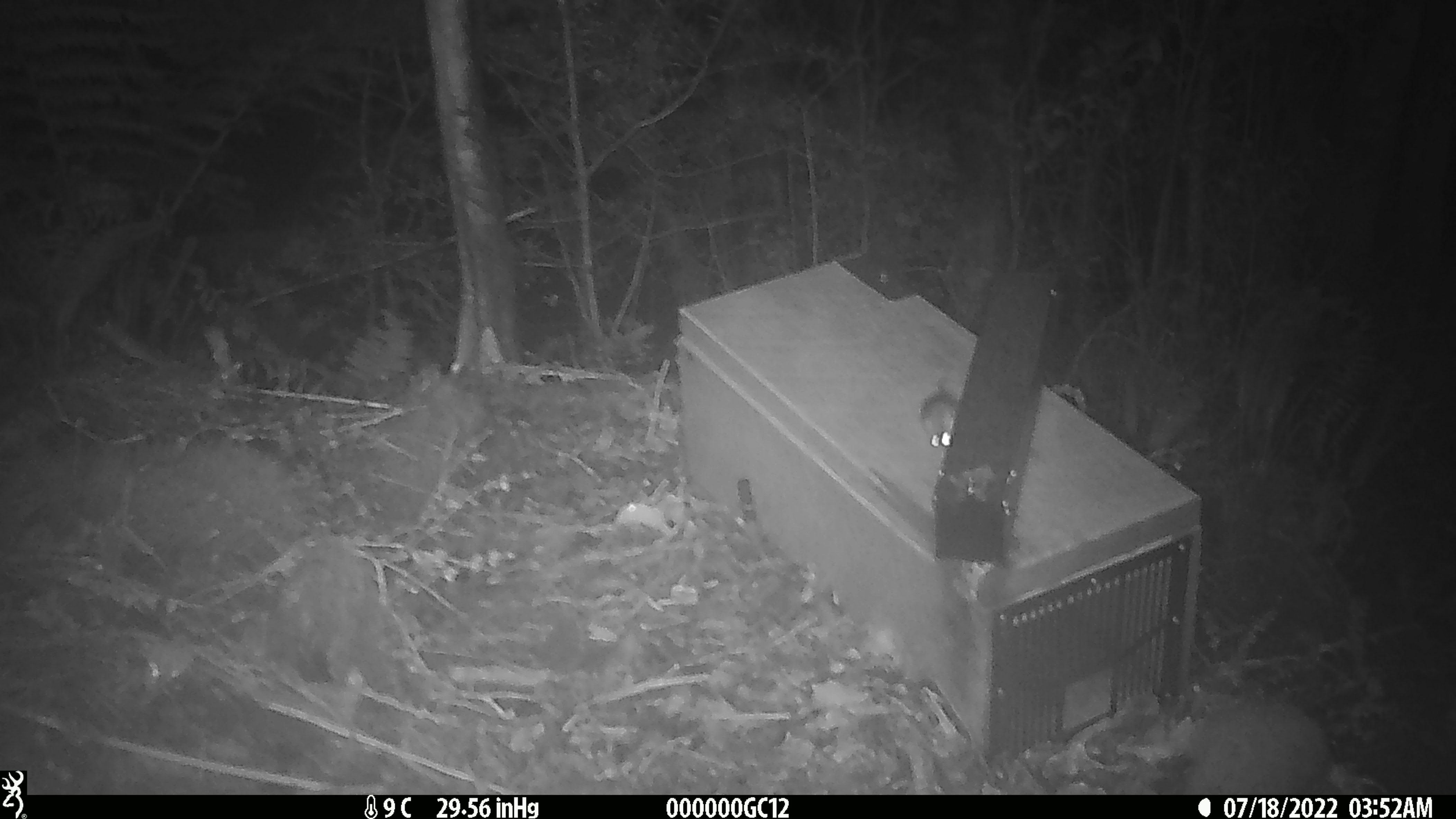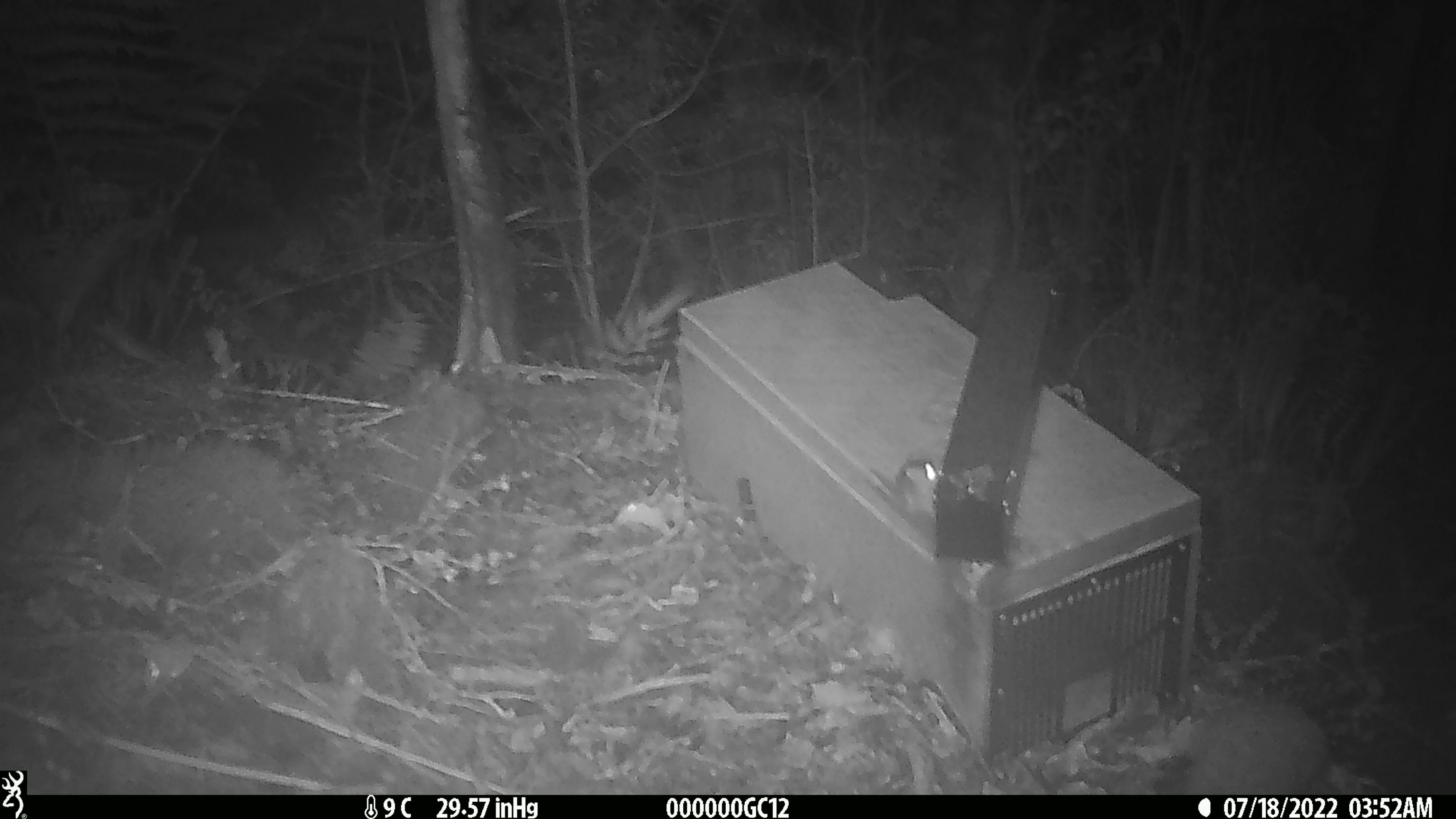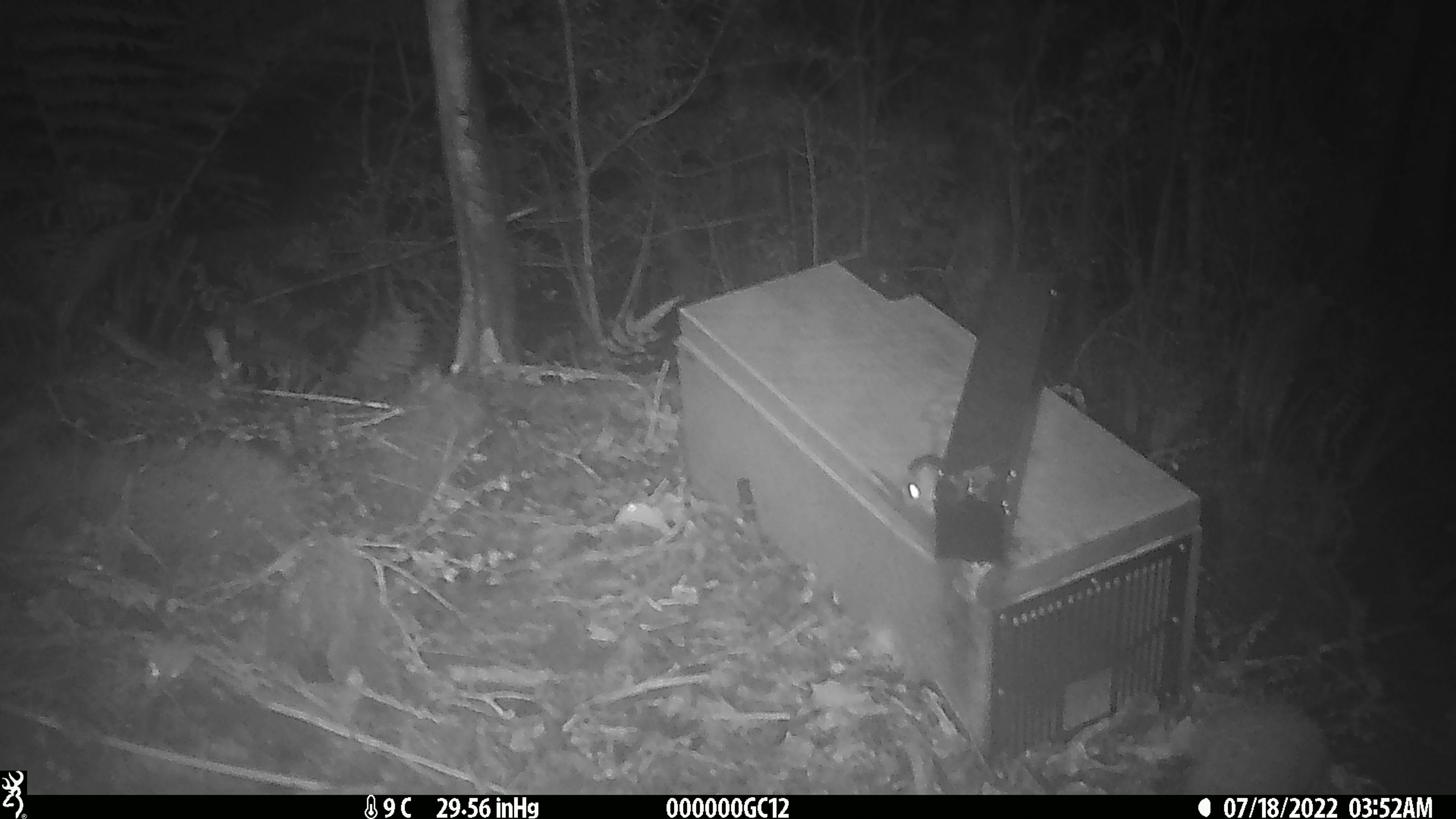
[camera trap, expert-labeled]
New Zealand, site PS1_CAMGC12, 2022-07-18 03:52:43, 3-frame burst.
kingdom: Animalia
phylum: Chordata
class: Mammalia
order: Rodentia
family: Muridae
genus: Mus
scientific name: Mus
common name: mouse